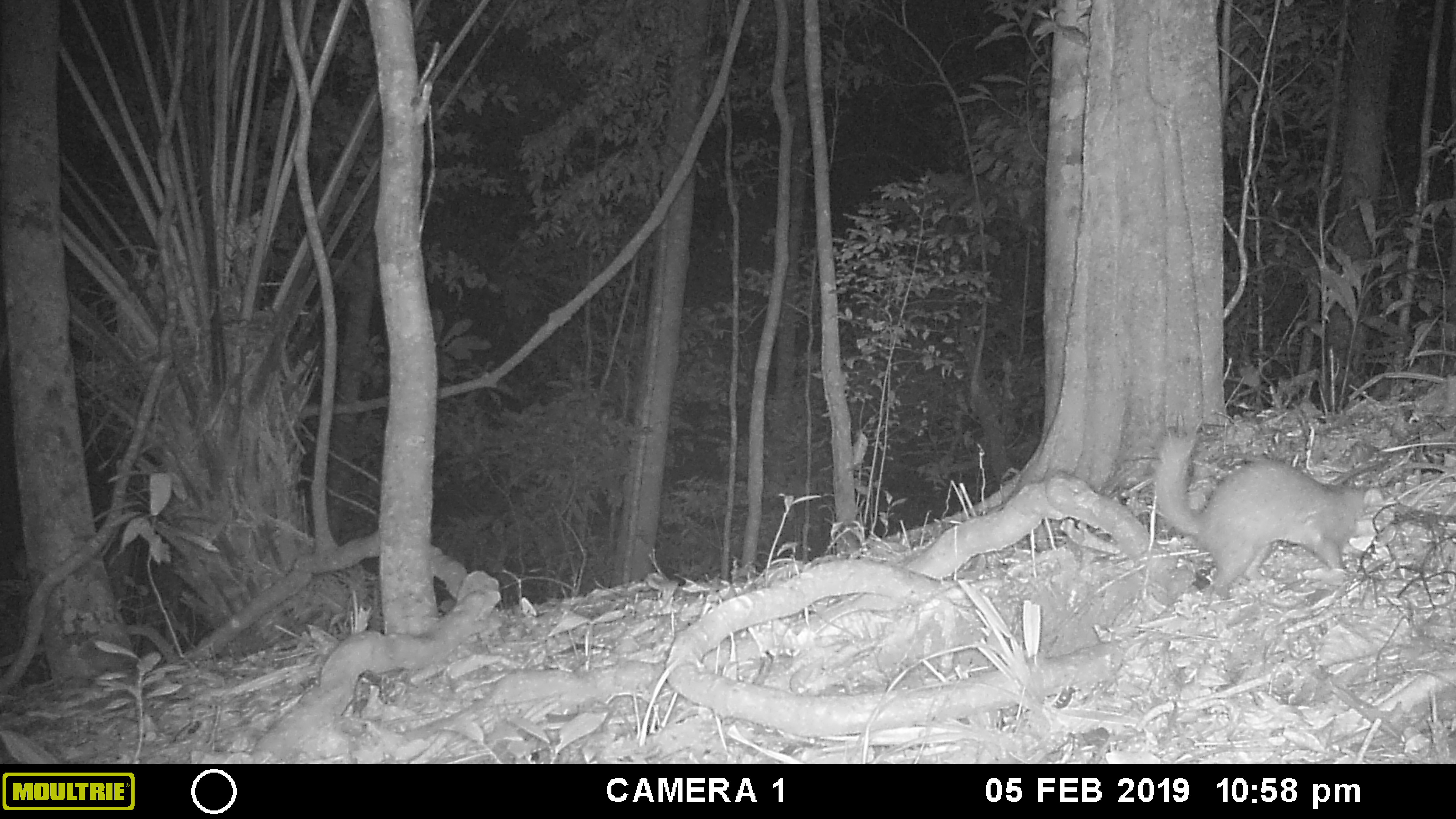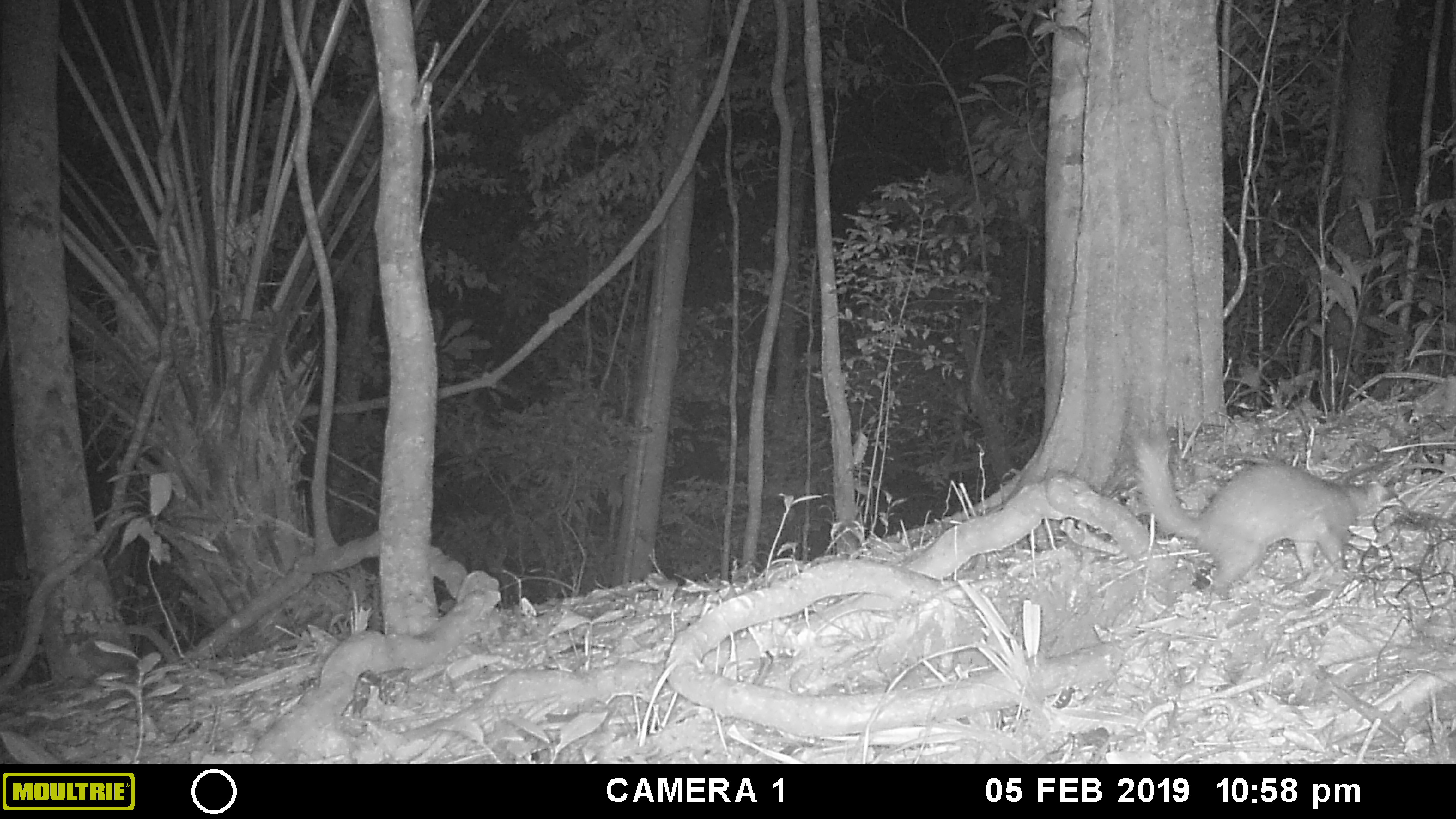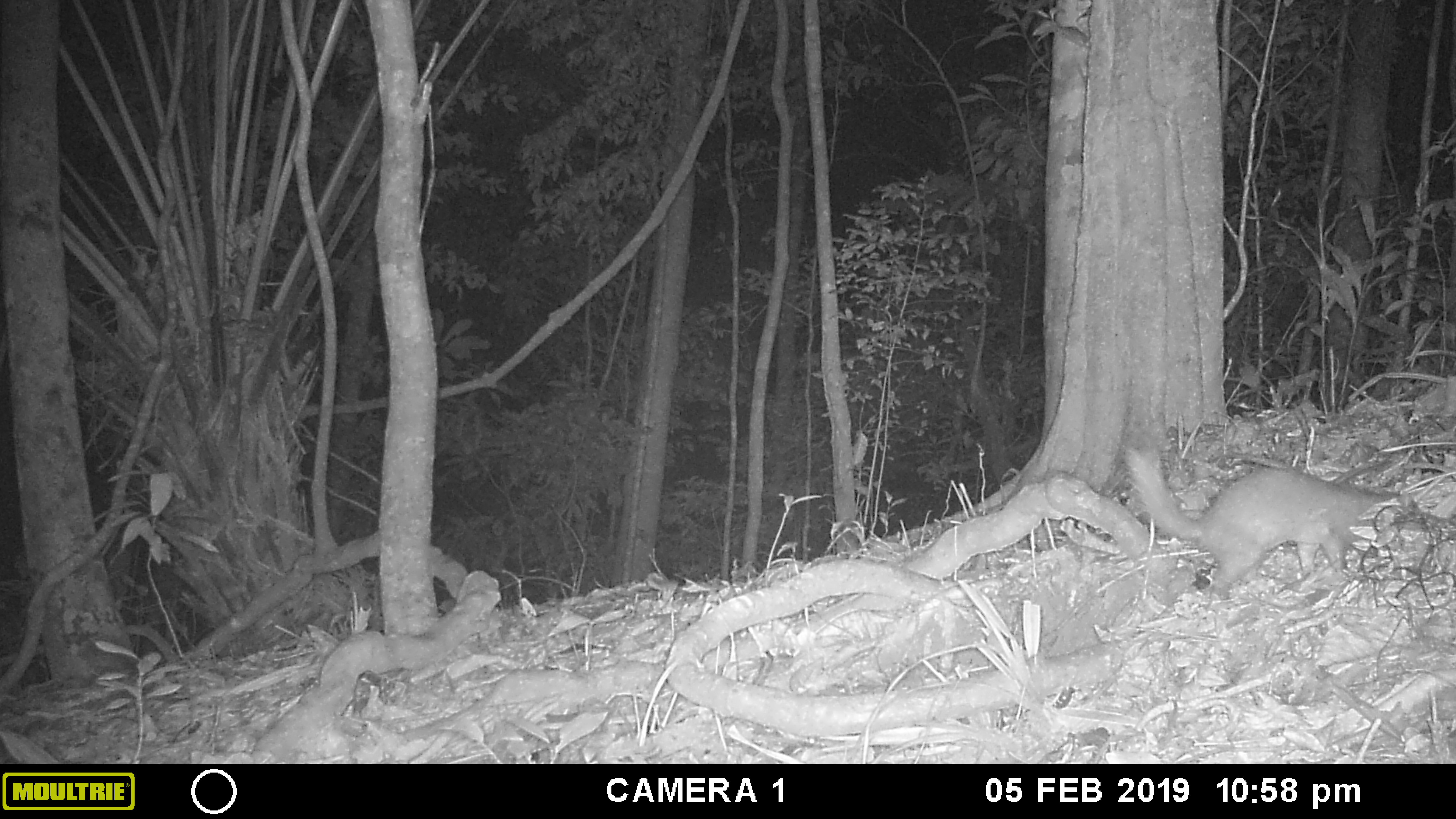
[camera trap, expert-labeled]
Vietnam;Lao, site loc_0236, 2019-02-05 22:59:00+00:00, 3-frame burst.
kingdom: Animalia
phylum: Chordata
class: Mammalia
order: Carnivora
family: Mustelidae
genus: Melogale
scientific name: Melogale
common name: ferret badger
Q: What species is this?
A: Ferret badger (Melogale).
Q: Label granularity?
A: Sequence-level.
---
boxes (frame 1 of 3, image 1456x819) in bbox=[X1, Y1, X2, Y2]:
ferret badger: bbox=[1152, 429, 1398, 600]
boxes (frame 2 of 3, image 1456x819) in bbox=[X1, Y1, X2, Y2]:
ferret badger: bbox=[1131, 427, 1412, 600]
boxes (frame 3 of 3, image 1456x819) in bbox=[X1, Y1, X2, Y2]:
ferret badger: bbox=[1122, 447, 1429, 600]